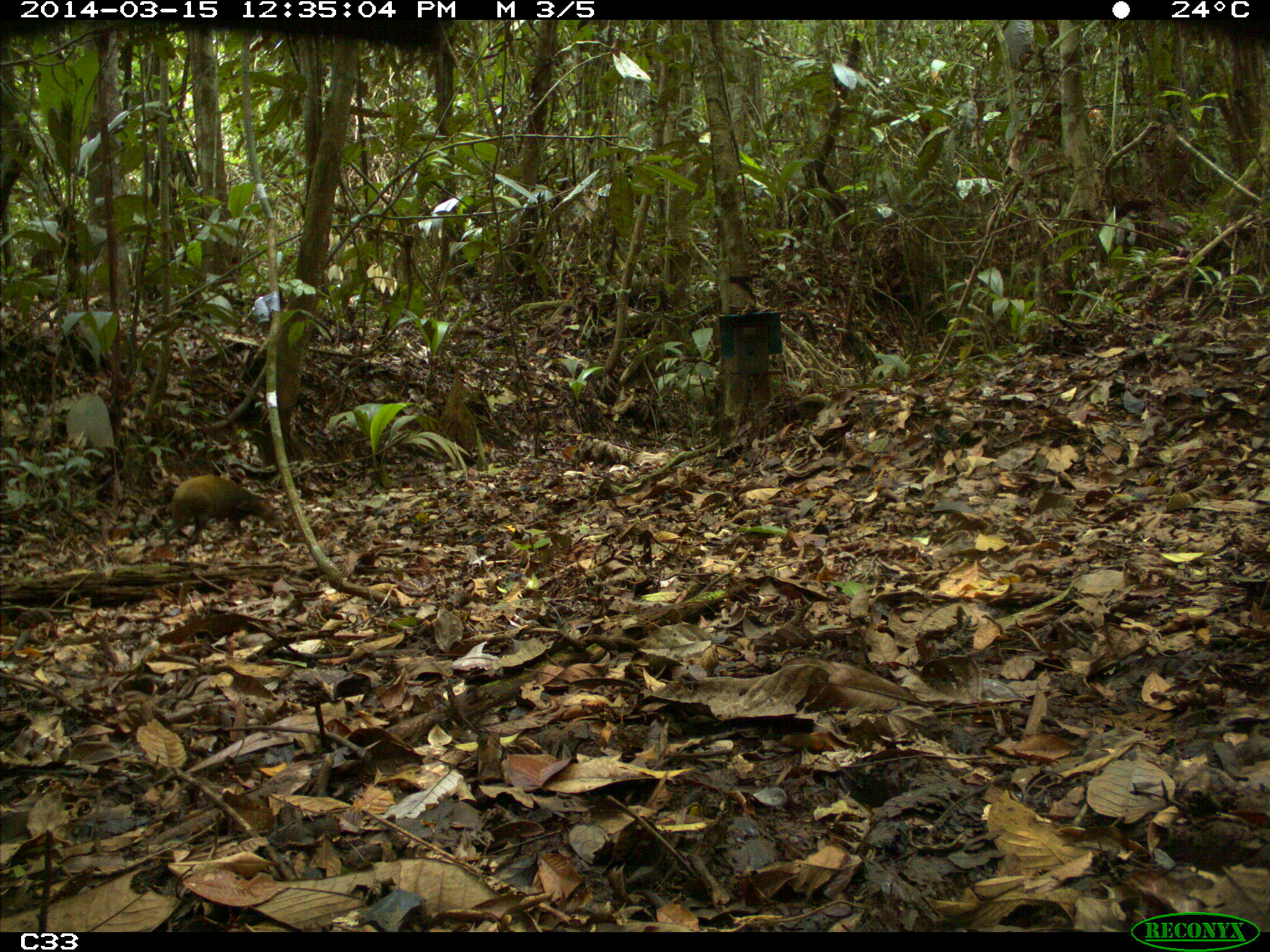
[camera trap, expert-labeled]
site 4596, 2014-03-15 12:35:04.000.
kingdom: Animalia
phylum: Chordata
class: Mammalia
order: Rodentia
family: Dasyproctidae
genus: Dasyprocta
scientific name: Dasyprocta leporina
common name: red-rumped agouti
Dasyprocta leporina (red-rumped agouti), count 1, age adult.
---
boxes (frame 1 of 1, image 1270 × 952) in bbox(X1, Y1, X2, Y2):
dasyprocta leporina: bbox(163, 474, 282, 545)